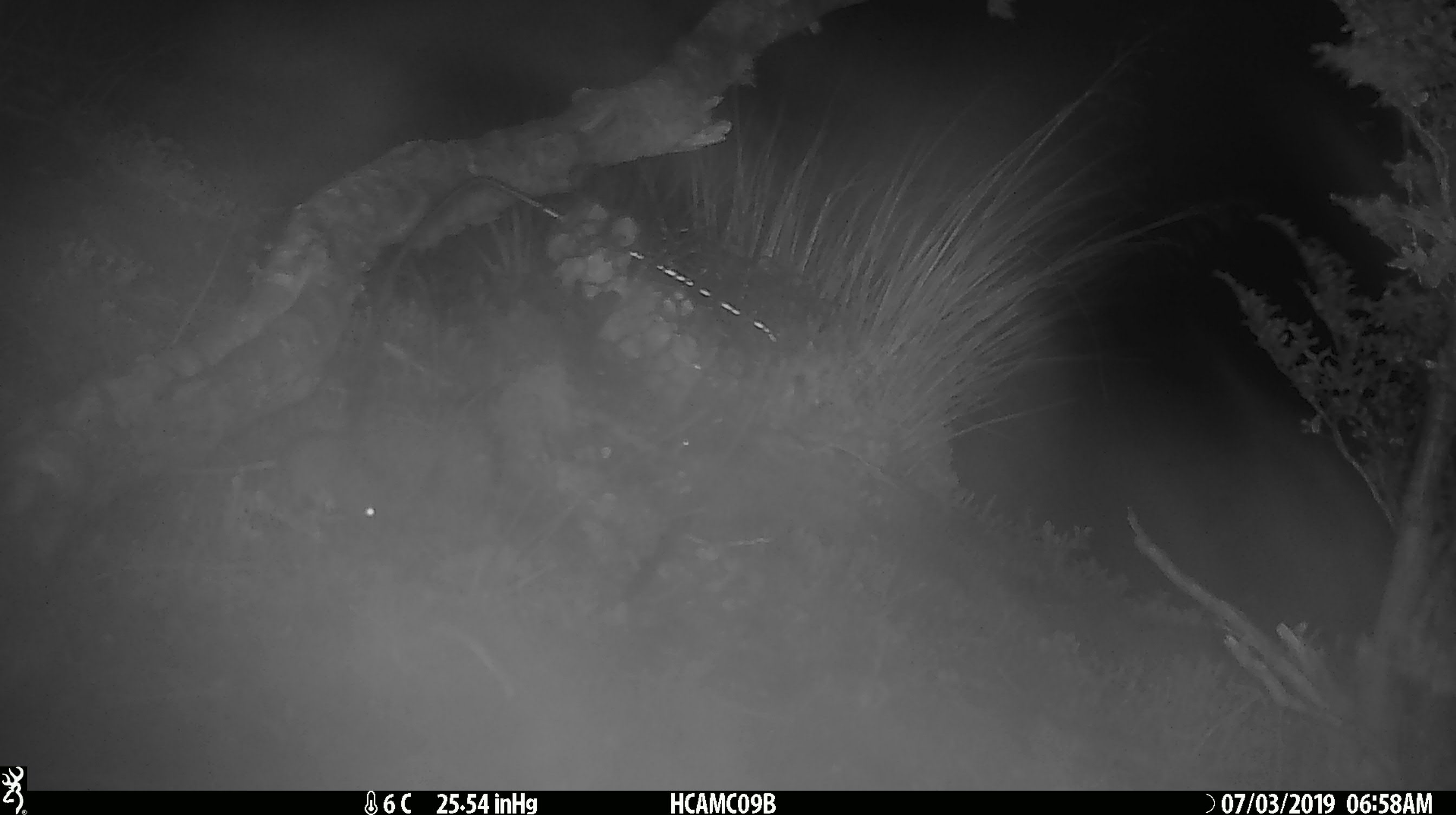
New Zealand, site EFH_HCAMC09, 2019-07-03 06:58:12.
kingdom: Animalia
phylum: Chordata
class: Mammalia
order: Rodentia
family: Muridae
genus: Mus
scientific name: Mus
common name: mouse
Mouse (Mus).